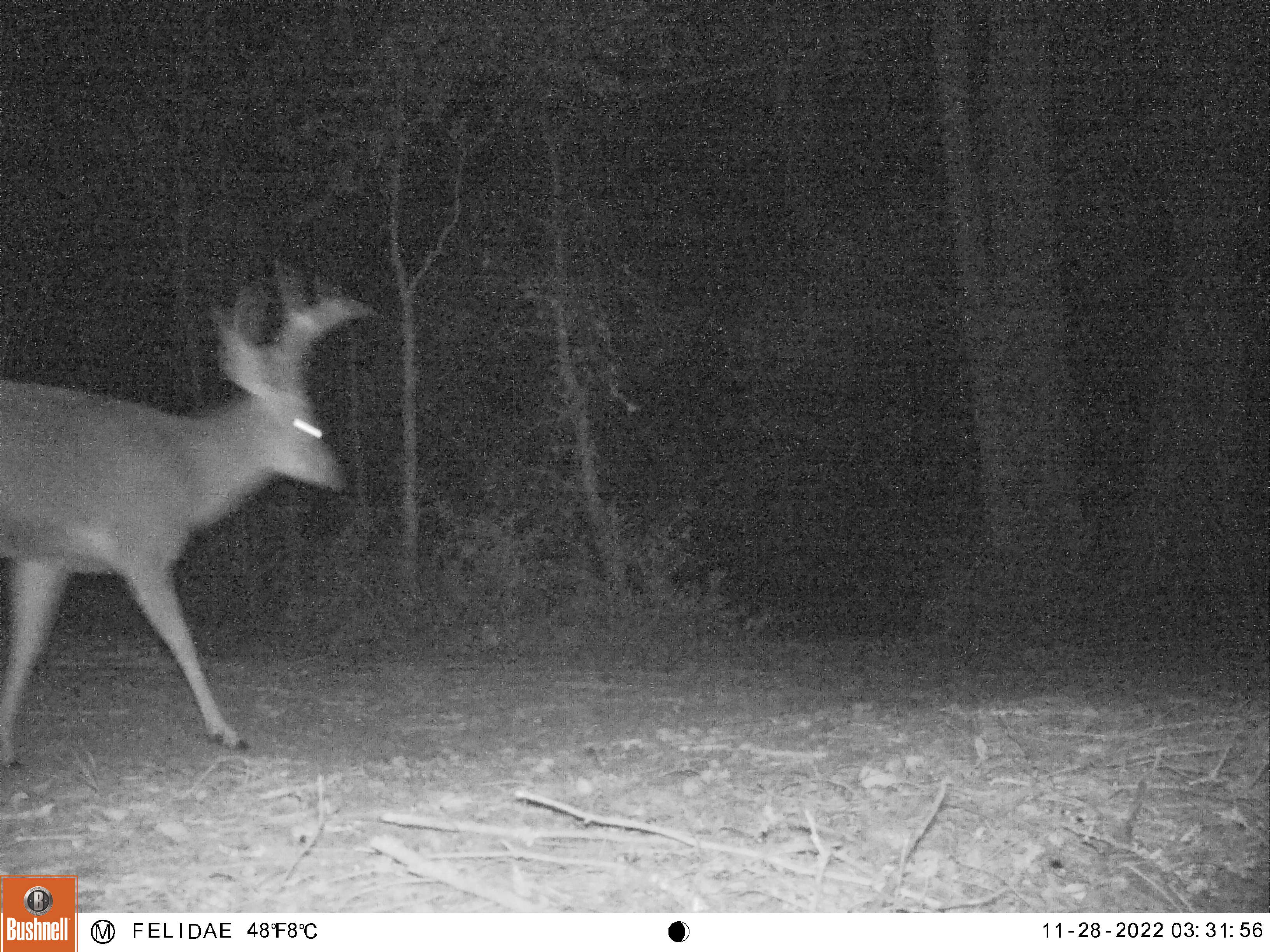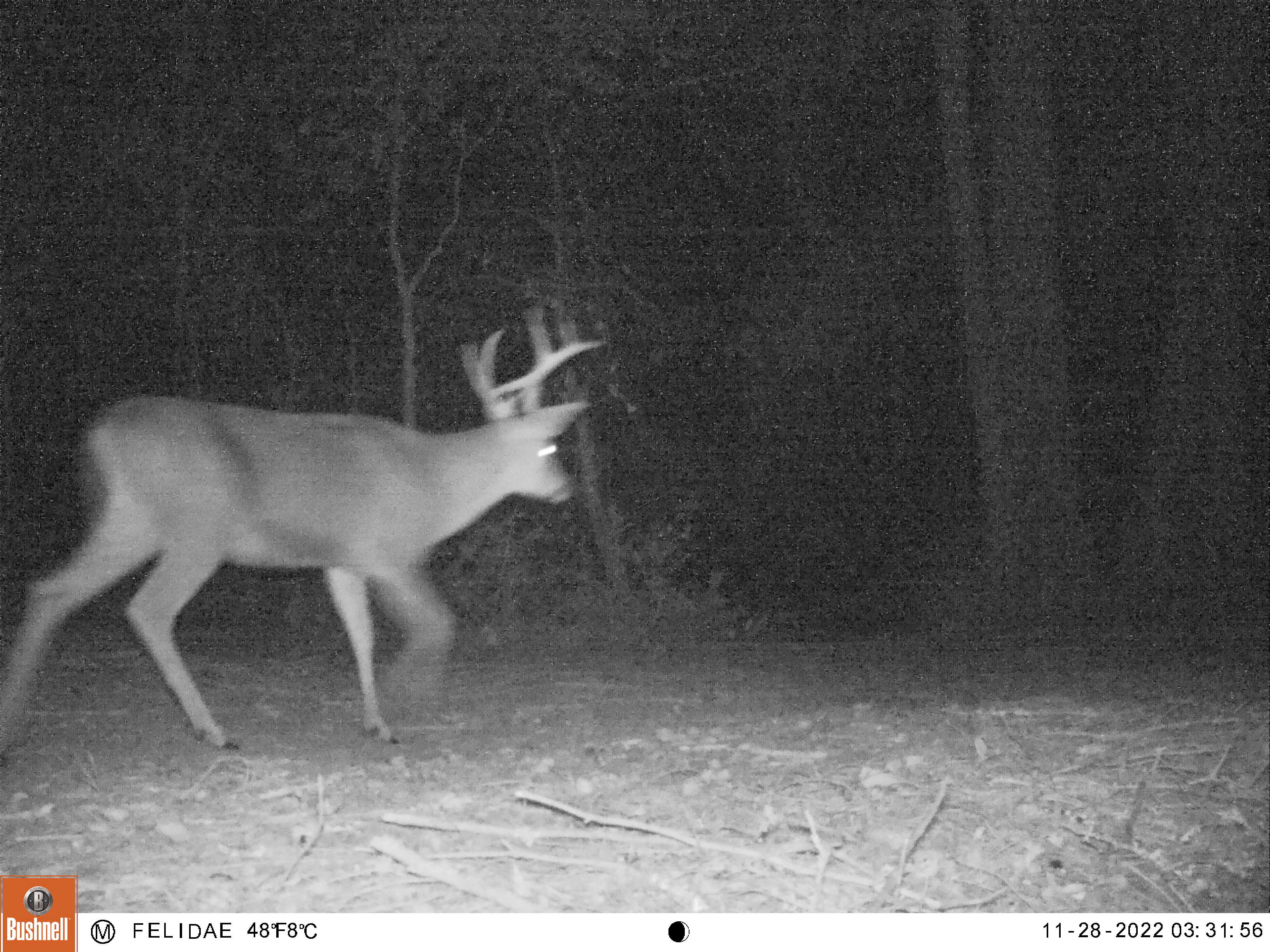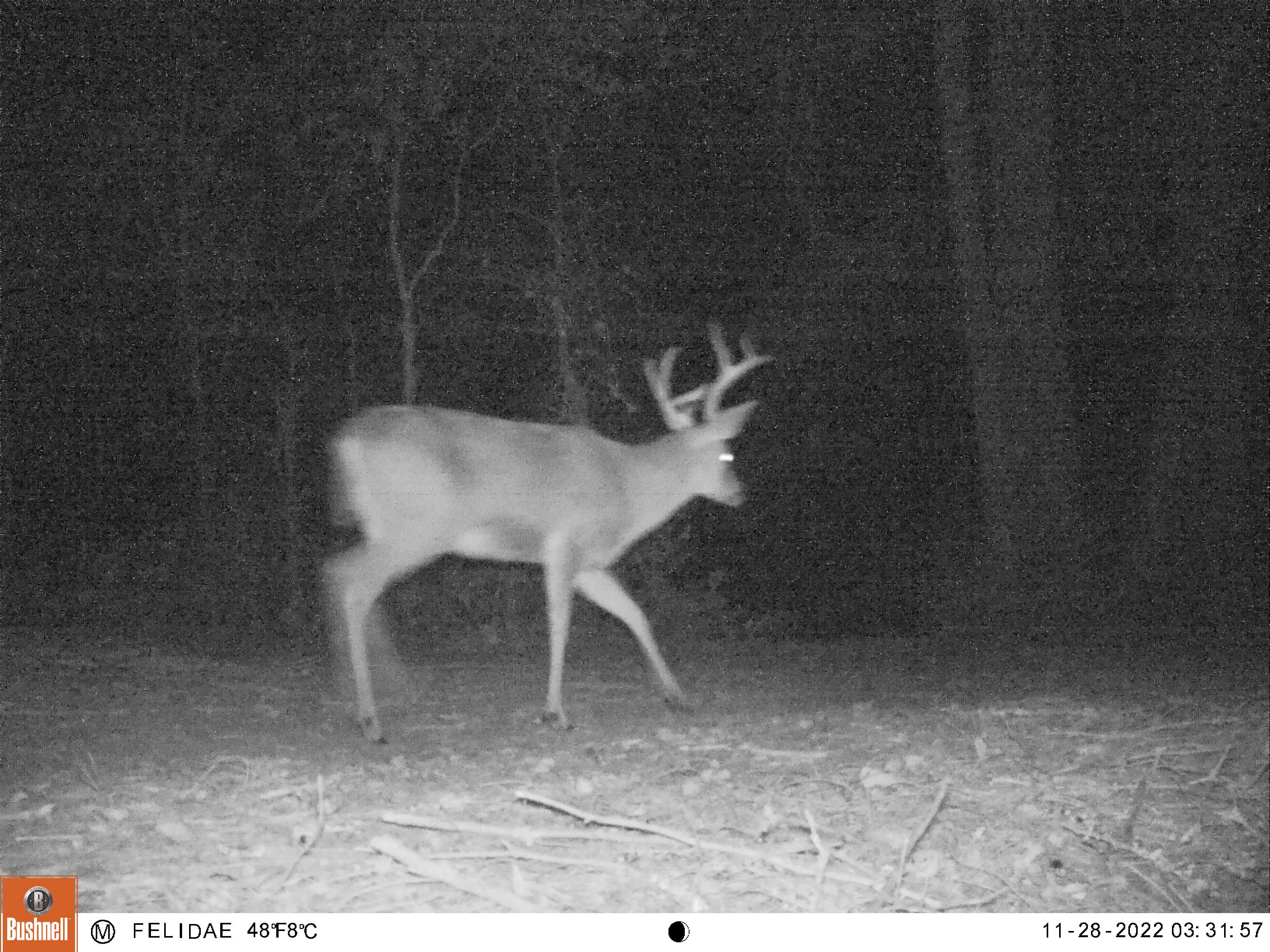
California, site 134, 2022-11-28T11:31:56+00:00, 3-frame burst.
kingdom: Animalia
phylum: Chordata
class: Mammalia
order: Artiodactyla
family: Cervidae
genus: Odocoileus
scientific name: Odocoileus hemionus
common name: mule deer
Mule deer (Odocoileus hemionus).